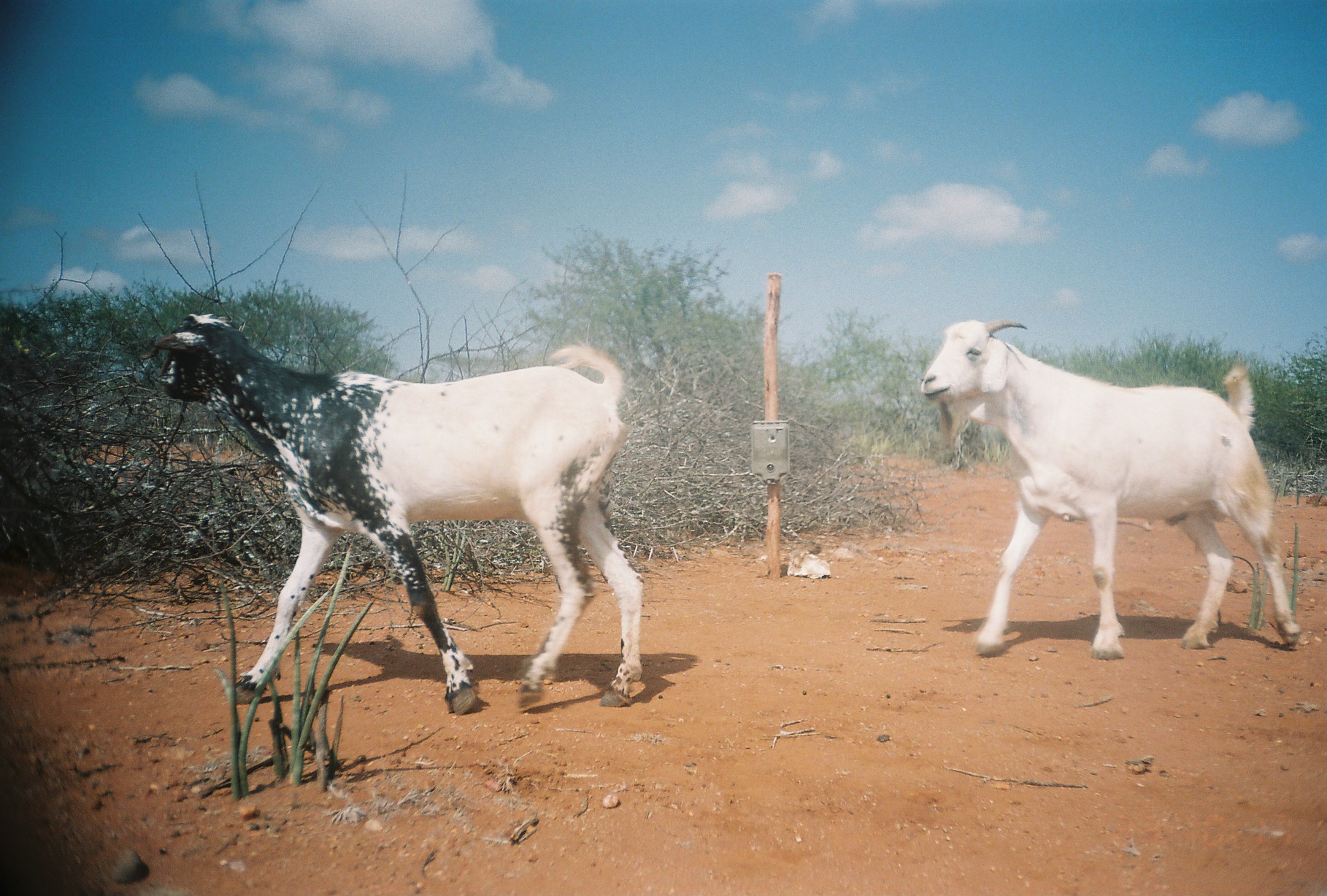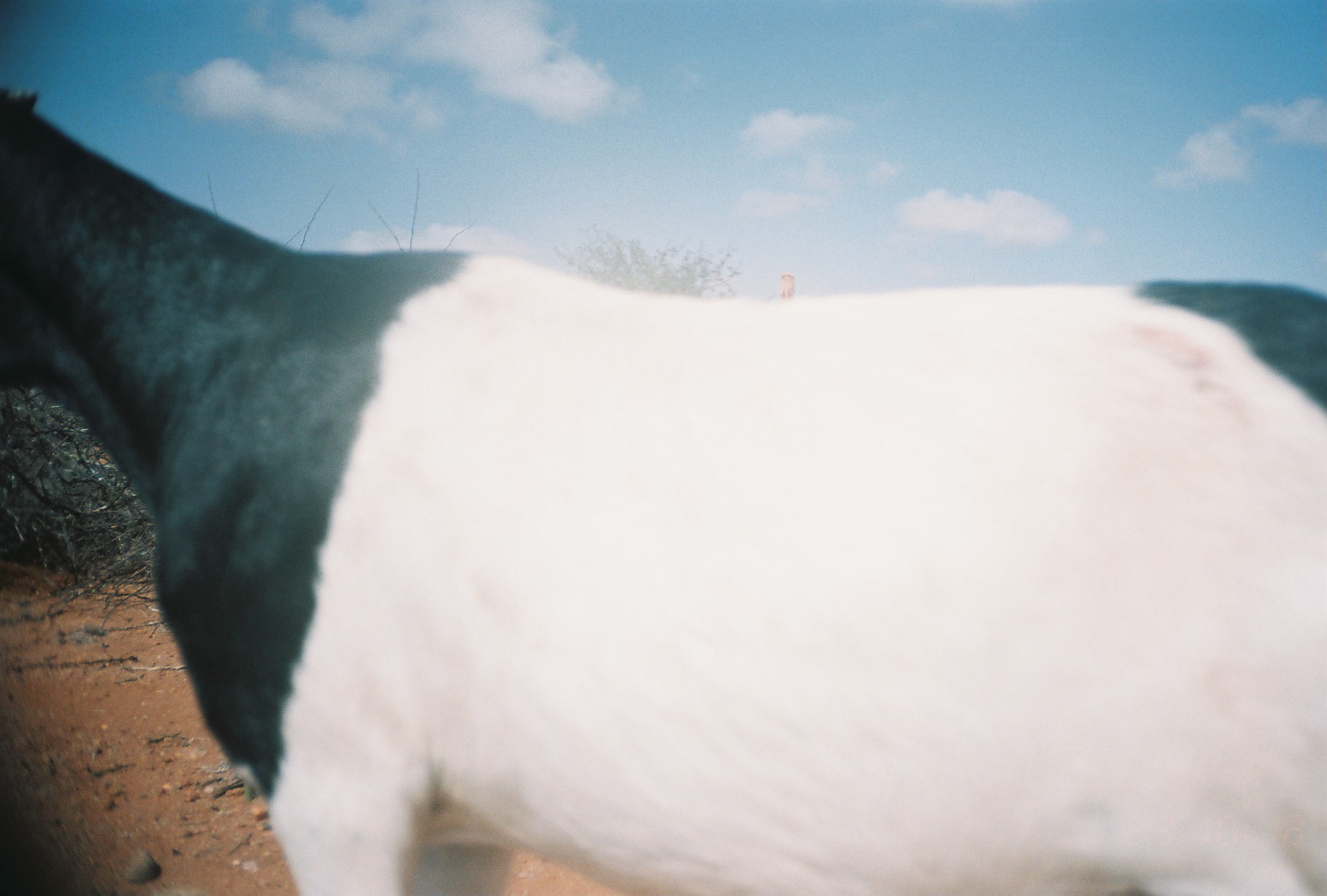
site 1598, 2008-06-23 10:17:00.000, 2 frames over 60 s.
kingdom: Animalia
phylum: Chordata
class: Mammalia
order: Artiodactyla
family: Bovidae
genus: Capra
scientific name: Capra aegagrus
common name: wild goat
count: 2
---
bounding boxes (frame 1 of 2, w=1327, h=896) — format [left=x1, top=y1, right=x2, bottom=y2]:
capra aegagrus: [left=137, top=310, right=645, bottom=714]; [left=917, top=317, right=1302, bottom=659]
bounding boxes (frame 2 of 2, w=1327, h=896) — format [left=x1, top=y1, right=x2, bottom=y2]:
capra aegagrus: [left=0, top=85, right=1326, bottom=883]